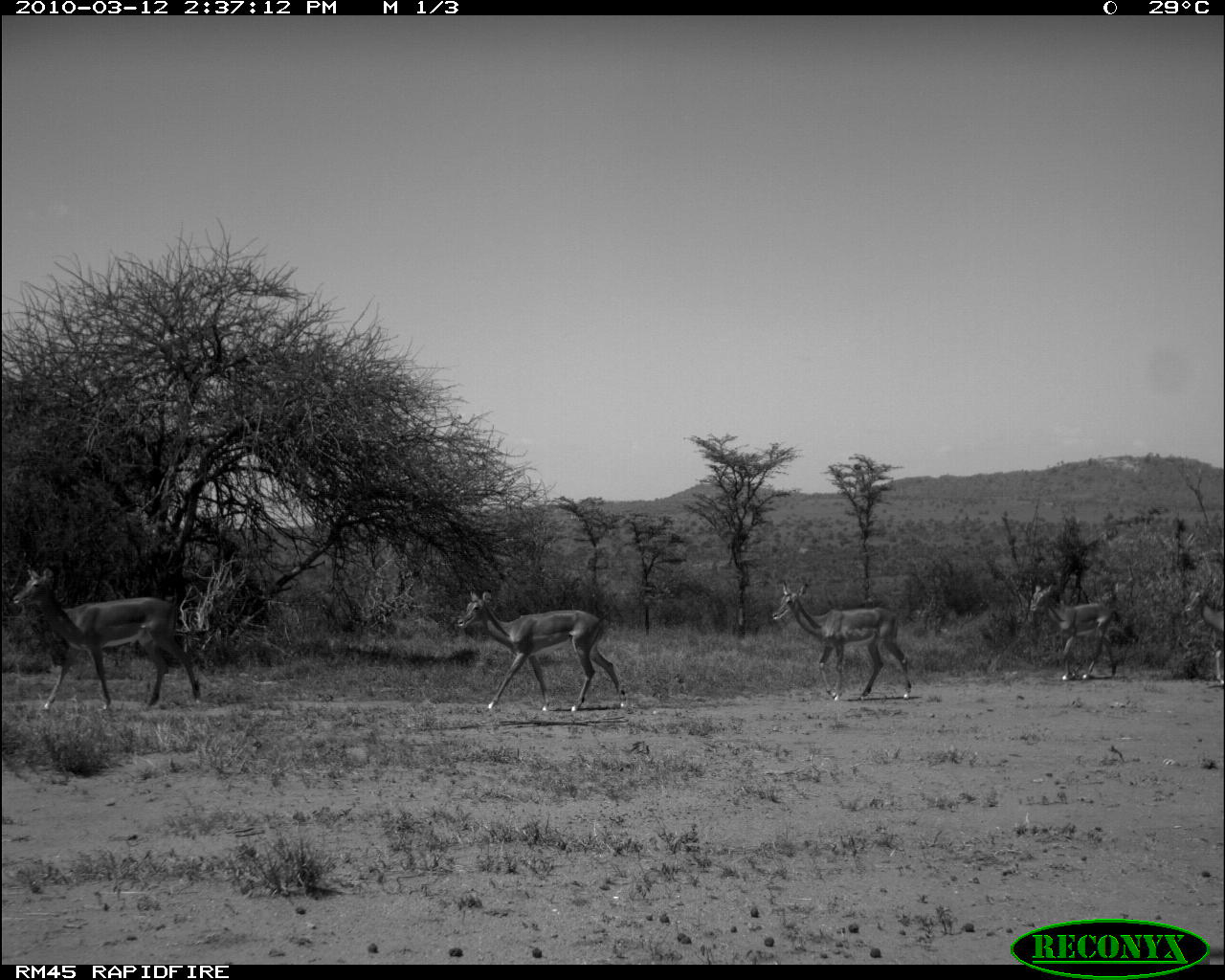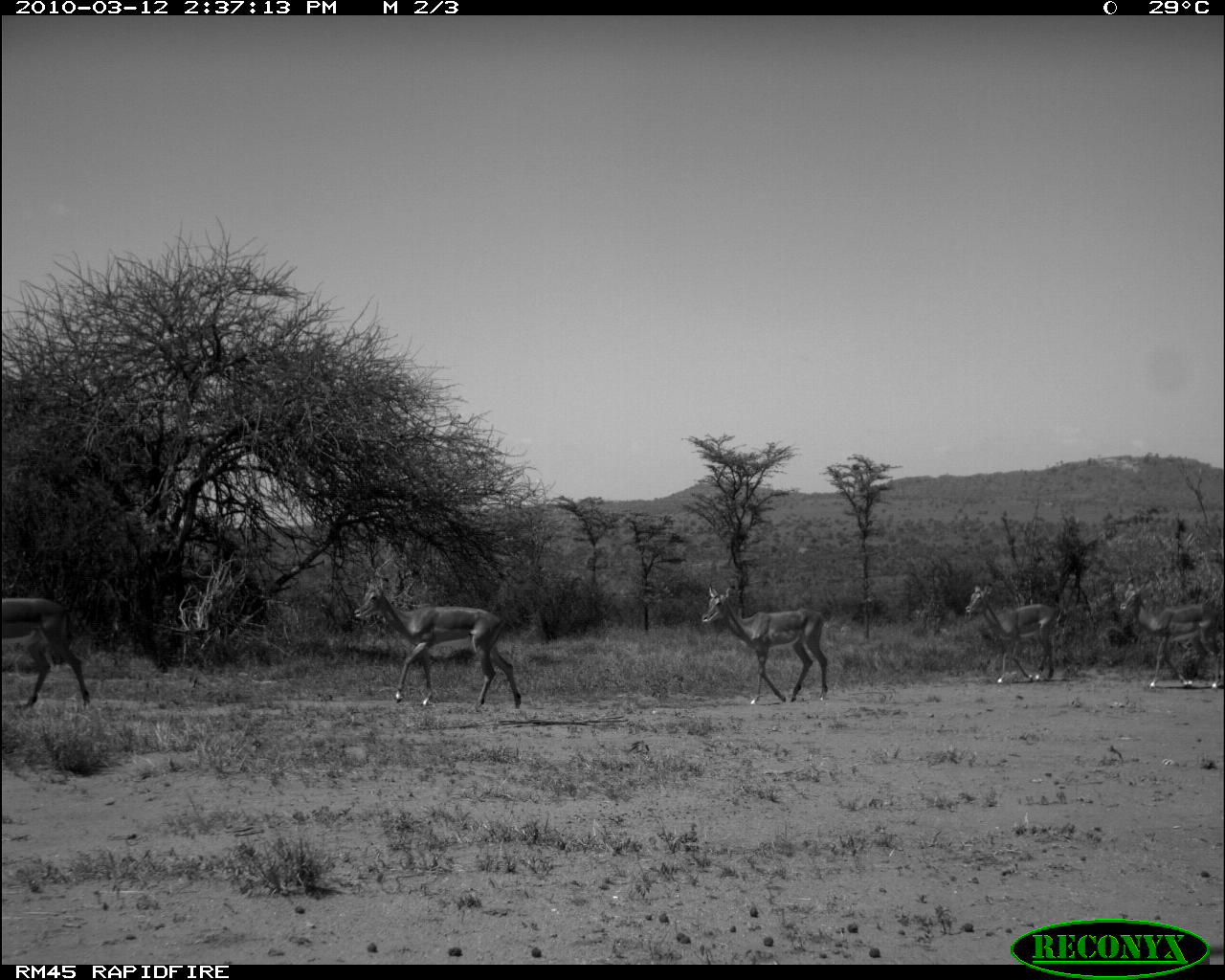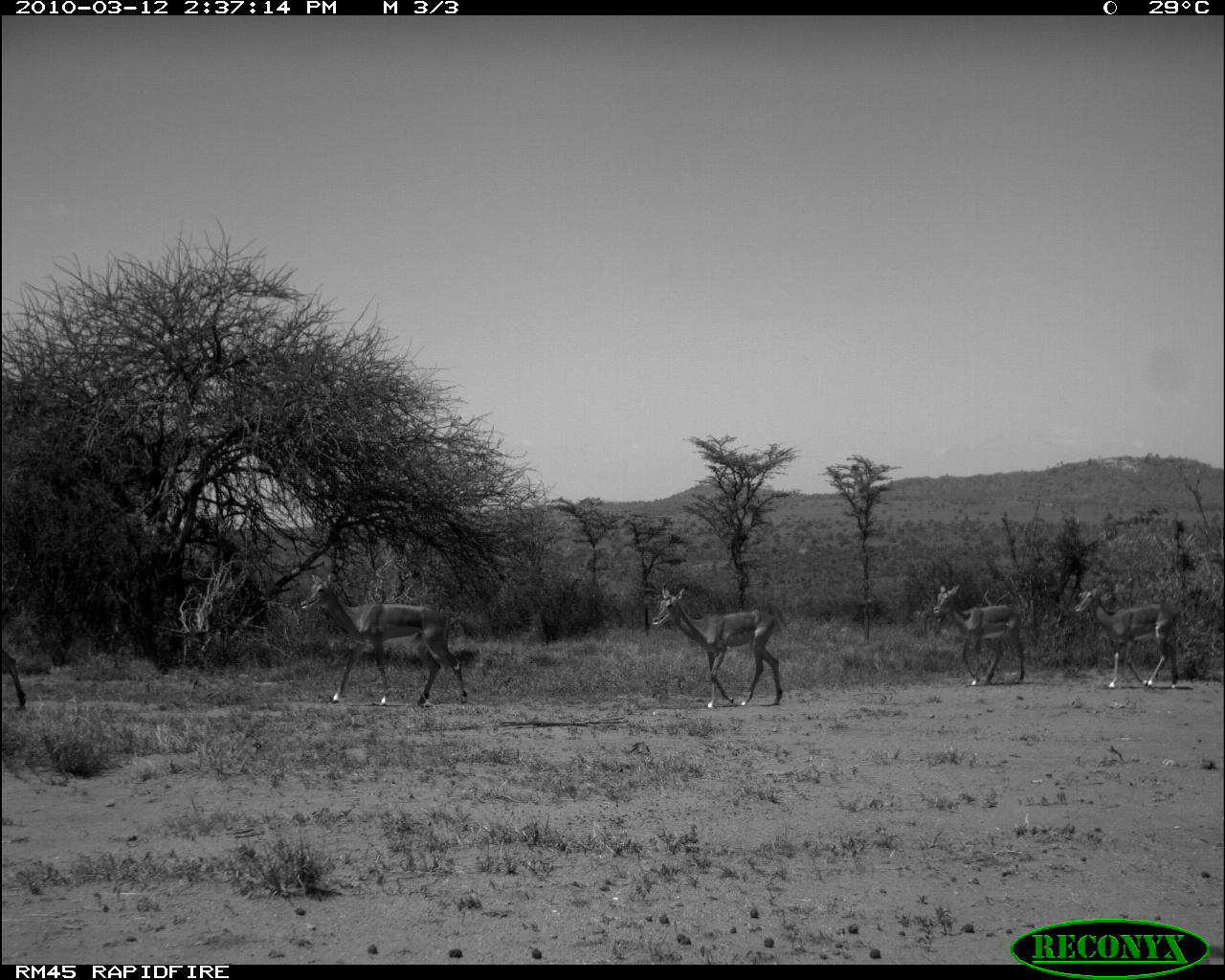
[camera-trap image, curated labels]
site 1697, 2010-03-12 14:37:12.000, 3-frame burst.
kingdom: Animalia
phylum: Chordata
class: Mammalia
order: Artiodactyla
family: Bovidae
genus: Aepyceros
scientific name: Aepyceros melampus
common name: impala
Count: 5.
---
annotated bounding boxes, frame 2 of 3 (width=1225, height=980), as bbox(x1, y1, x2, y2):
aepyceros melampus: bbox(350, 557, 523, 708); bbox(700, 584, 829, 702); bbox(1118, 571, 1225, 689); bbox(0, 594, 92, 710); bbox(966, 583, 1063, 682)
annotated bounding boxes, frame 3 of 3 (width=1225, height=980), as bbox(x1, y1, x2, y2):
aepyceros melampus: bbox(297, 570, 470, 710); bbox(651, 584, 786, 707); bbox(1074, 584, 1181, 690); bbox(932, 583, 1028, 685); bbox(0, 613, 34, 711)